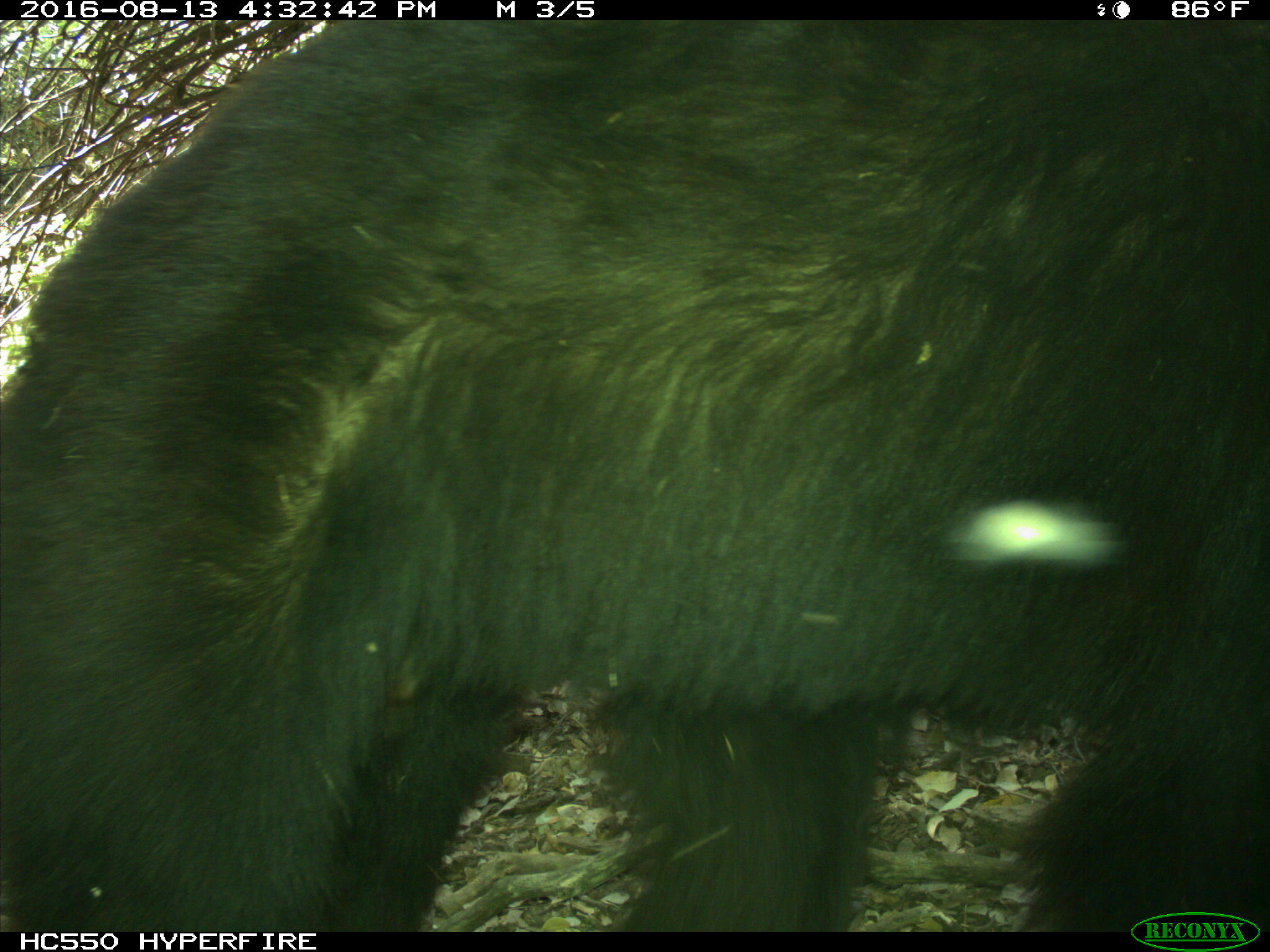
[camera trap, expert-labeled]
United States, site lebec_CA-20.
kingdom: Animalia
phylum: Chordata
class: Mammalia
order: Carnivora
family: Ursidae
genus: Ursus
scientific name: Ursus americanus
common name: american black bear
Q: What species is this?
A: Ursus americanus (american black bear).